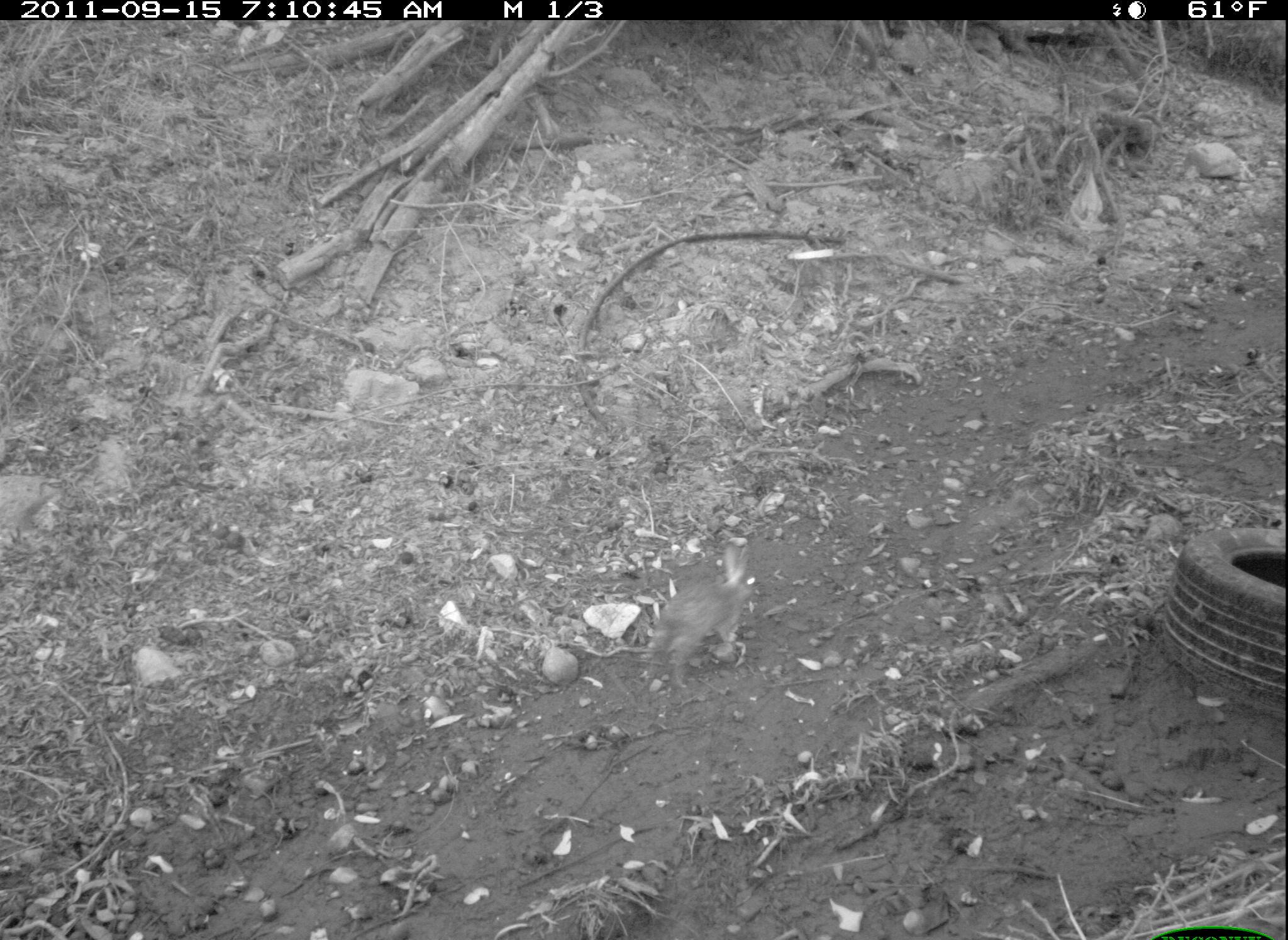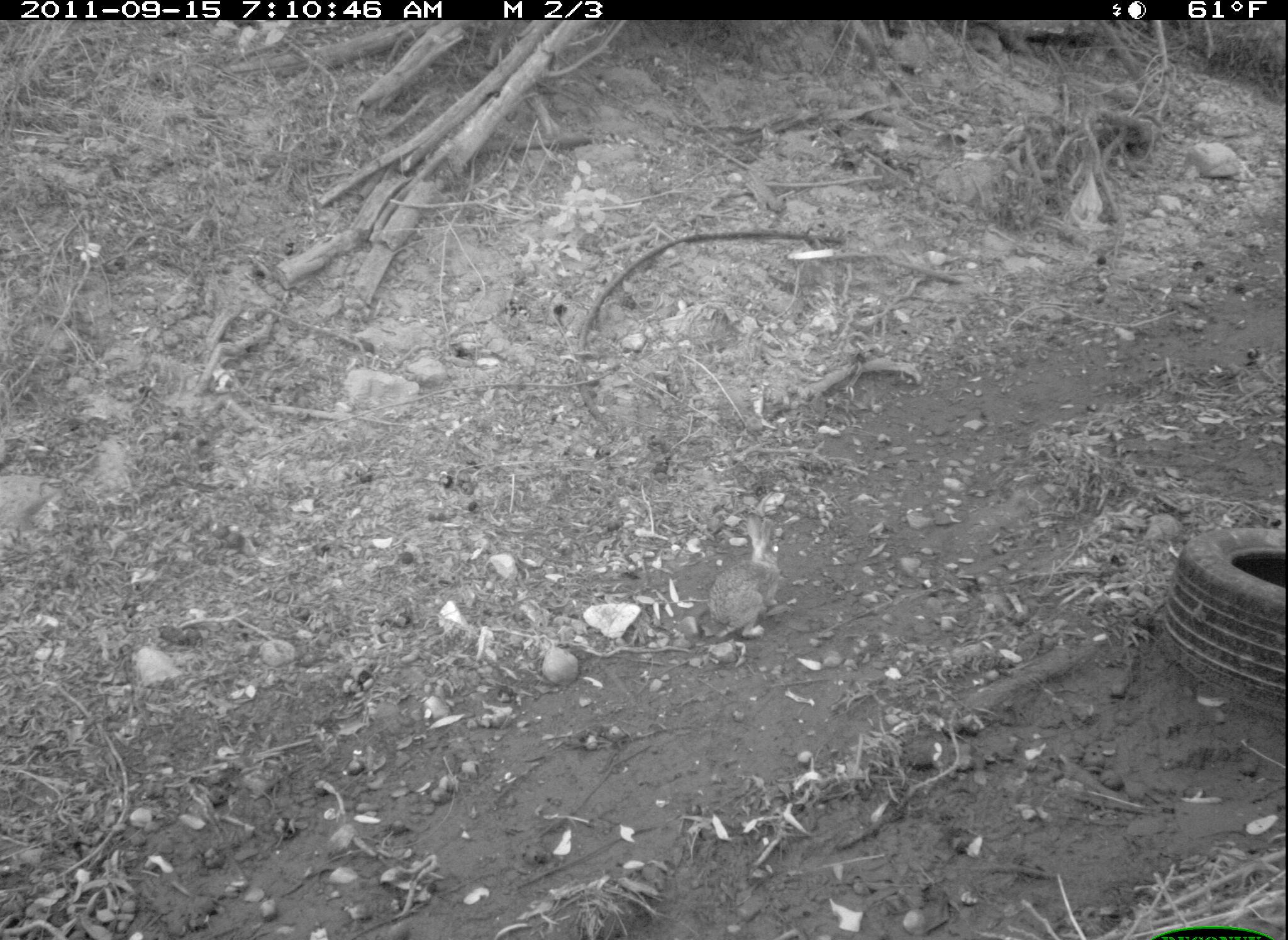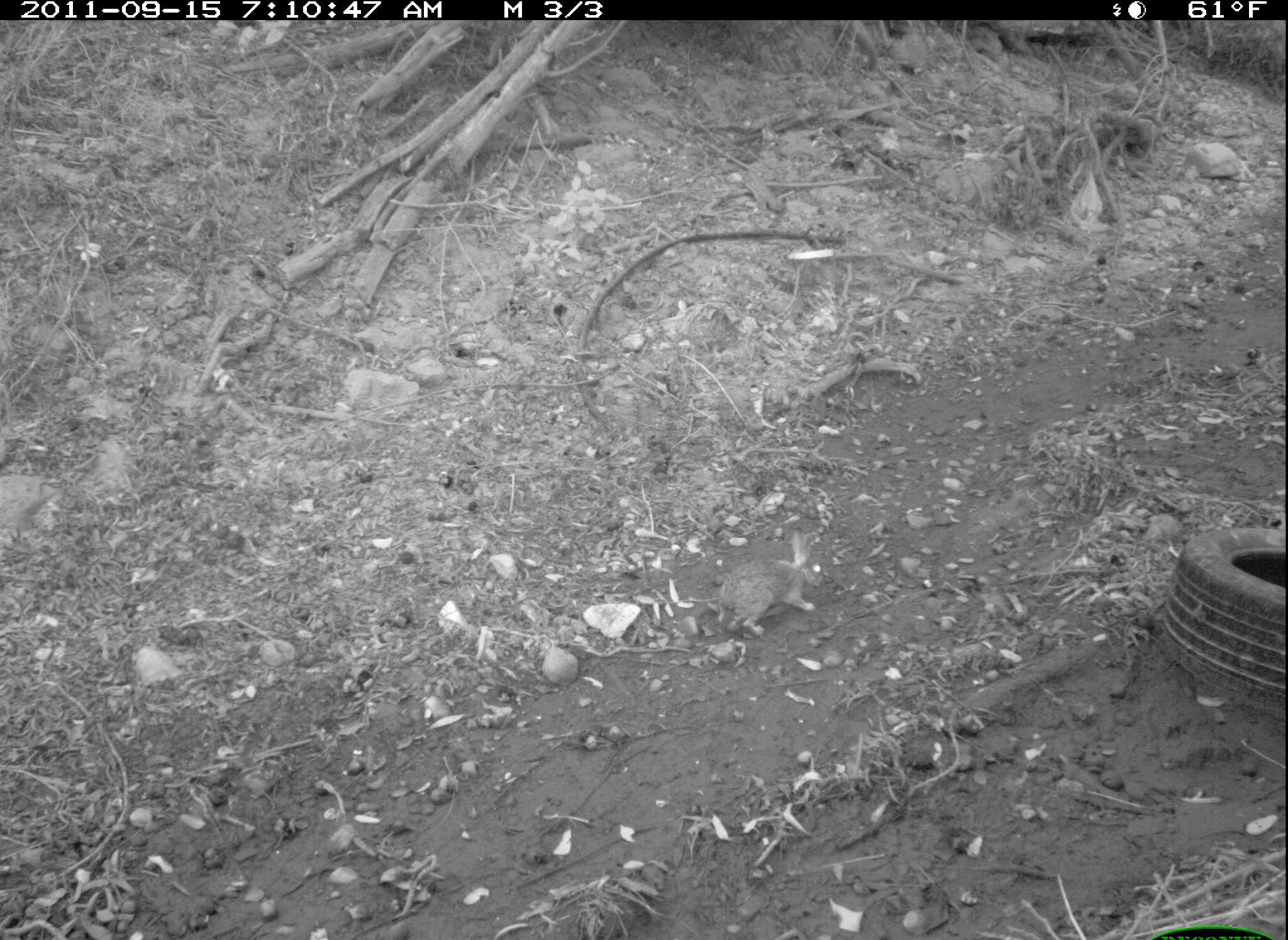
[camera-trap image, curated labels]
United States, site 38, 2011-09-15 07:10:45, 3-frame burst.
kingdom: Animalia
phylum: Chordata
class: Mammalia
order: Lagomorpha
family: Leporidae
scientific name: Leporidae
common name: rabbits and hares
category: rabbit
Rabbit (rabbits and hares) (Leporidae).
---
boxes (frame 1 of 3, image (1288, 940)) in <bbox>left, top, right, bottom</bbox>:
rabbit: <bbox>642, 533, 771, 688</bbox>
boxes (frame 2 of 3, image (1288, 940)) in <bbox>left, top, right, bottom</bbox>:
rabbit: <bbox>702, 506, 800, 657</bbox>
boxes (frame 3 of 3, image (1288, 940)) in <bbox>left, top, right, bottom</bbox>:
rabbit: <bbox>699, 527, 839, 646</bbox>